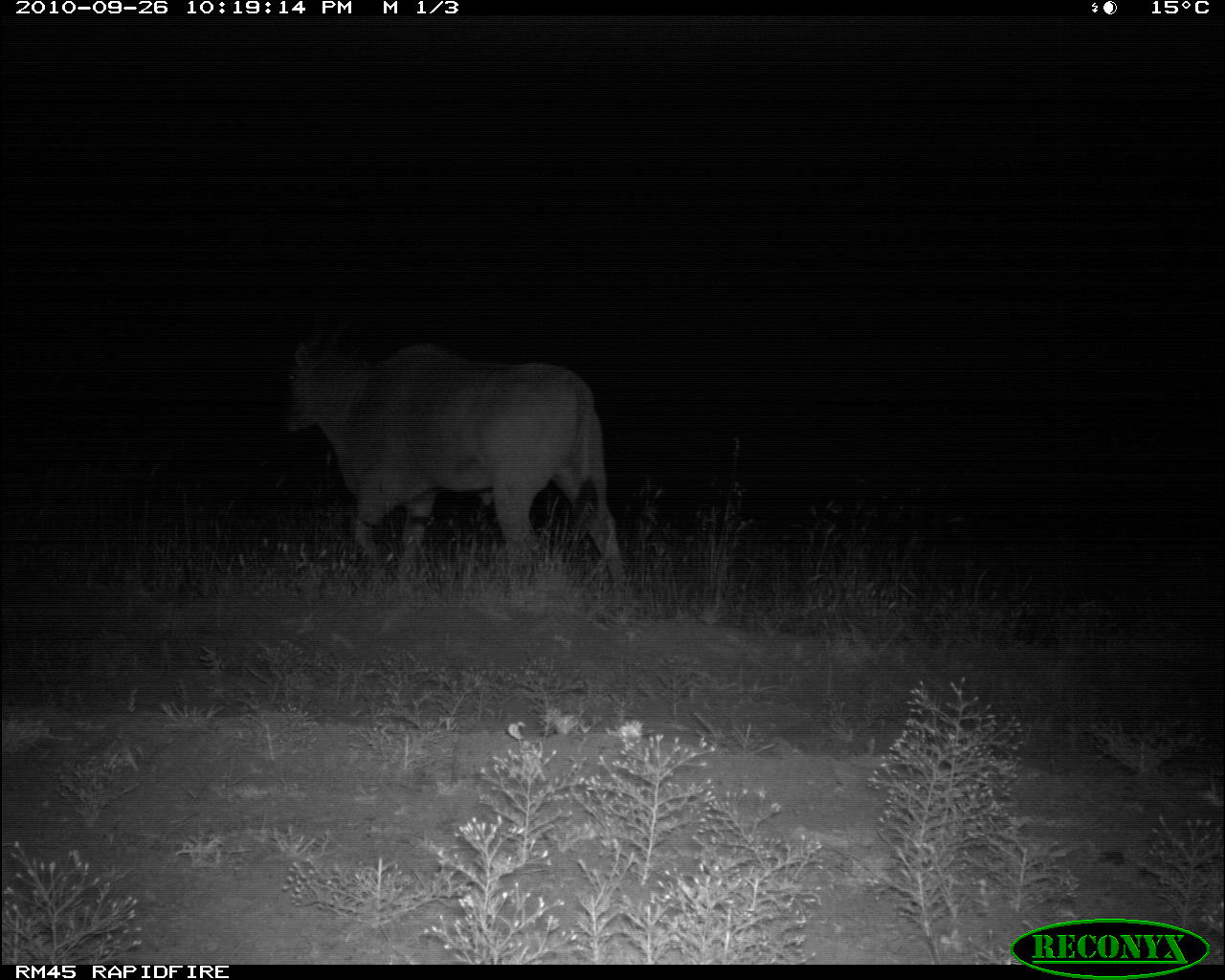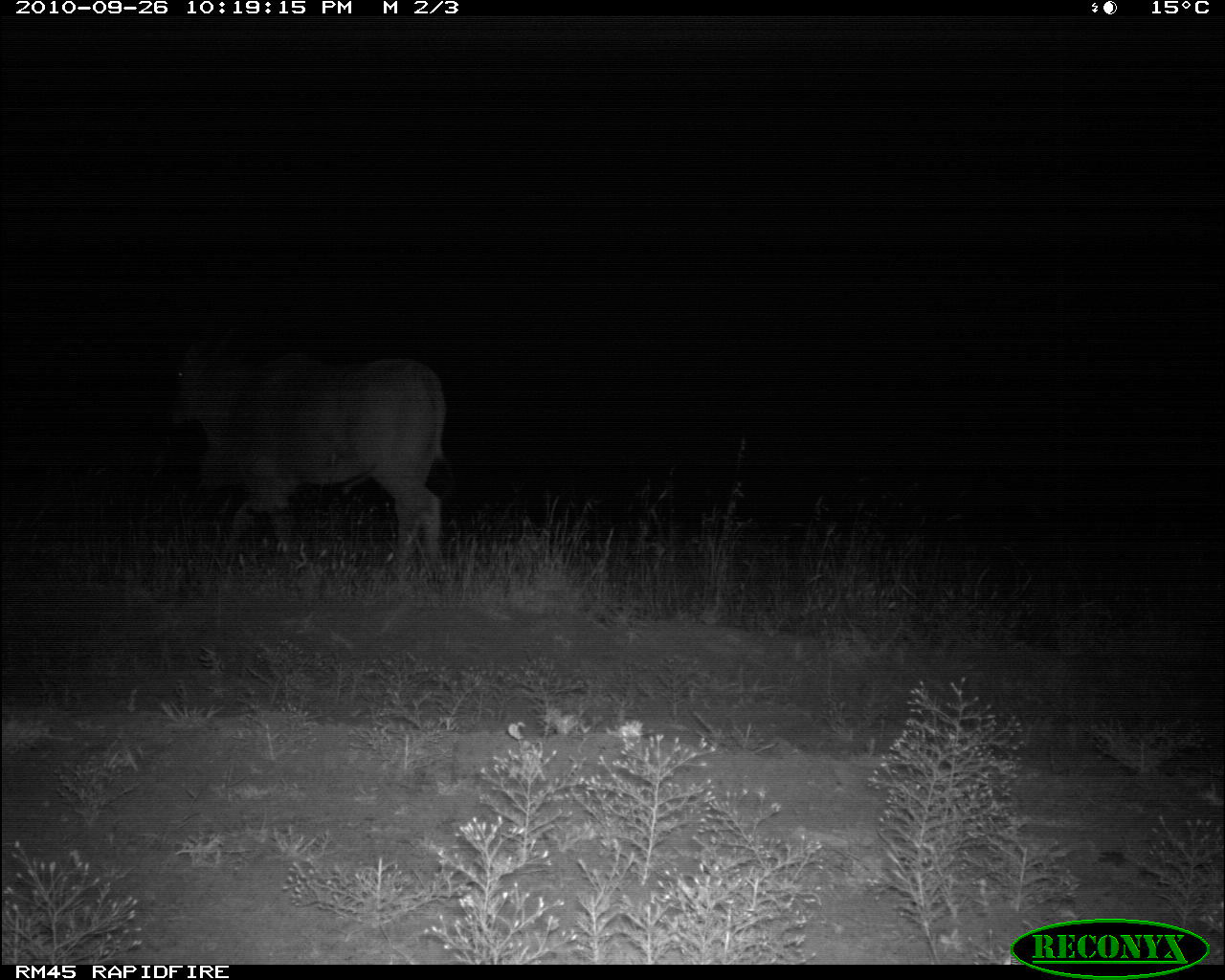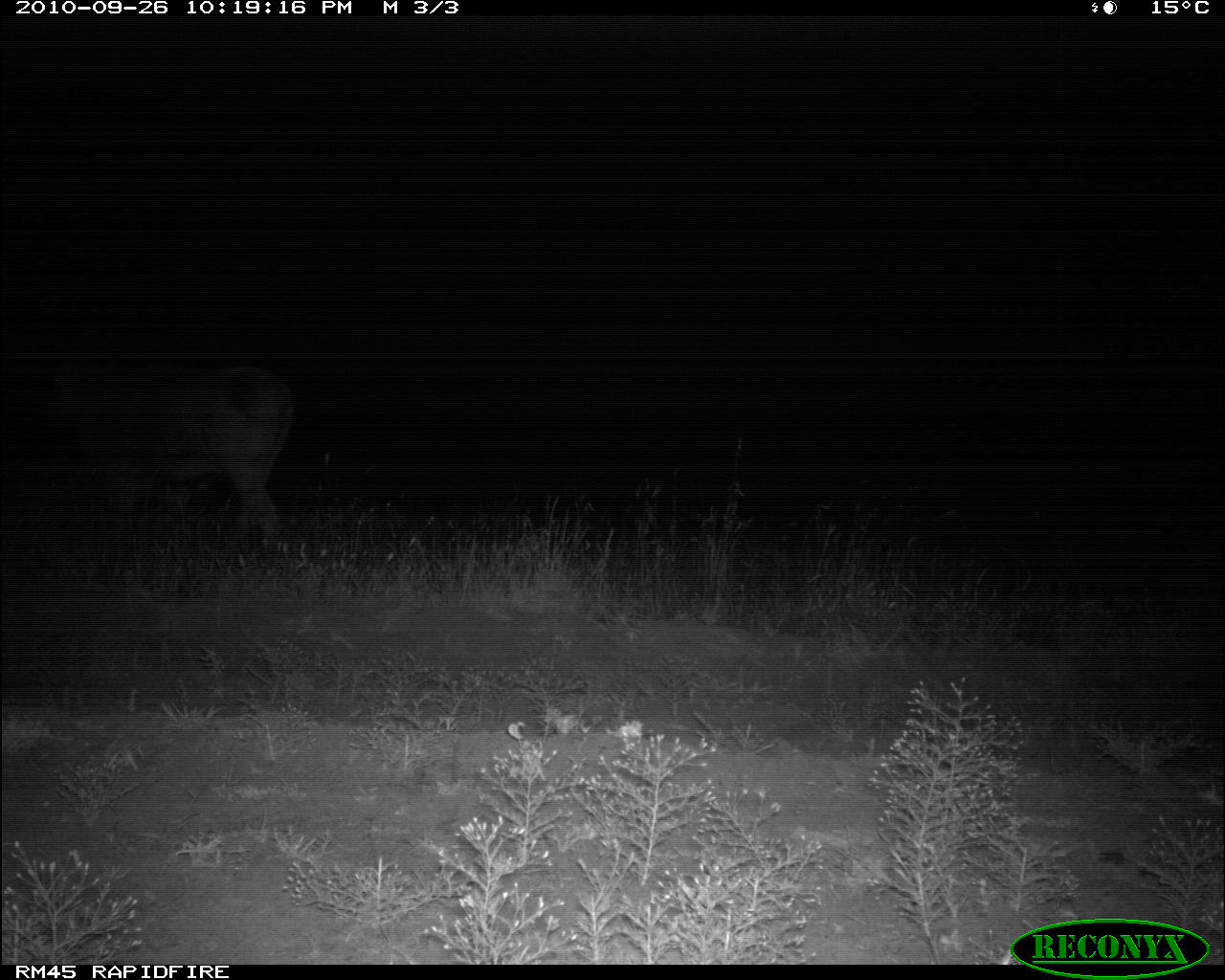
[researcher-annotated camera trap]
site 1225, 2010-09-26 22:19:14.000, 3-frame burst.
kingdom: Animalia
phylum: Chordata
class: Mammalia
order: Artiodactyla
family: Bovidae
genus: Tragelaphus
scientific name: Tragelaphus oryx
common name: eland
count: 1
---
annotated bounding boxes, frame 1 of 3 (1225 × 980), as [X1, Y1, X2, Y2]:
tragelaphus oryx: [285, 294, 624, 586]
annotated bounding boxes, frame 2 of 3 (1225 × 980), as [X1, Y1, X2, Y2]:
tragelaphus oryx: [167, 319, 450, 560]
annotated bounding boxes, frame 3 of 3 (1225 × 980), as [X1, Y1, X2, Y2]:
tragelaphus oryx: [44, 325, 293, 541]